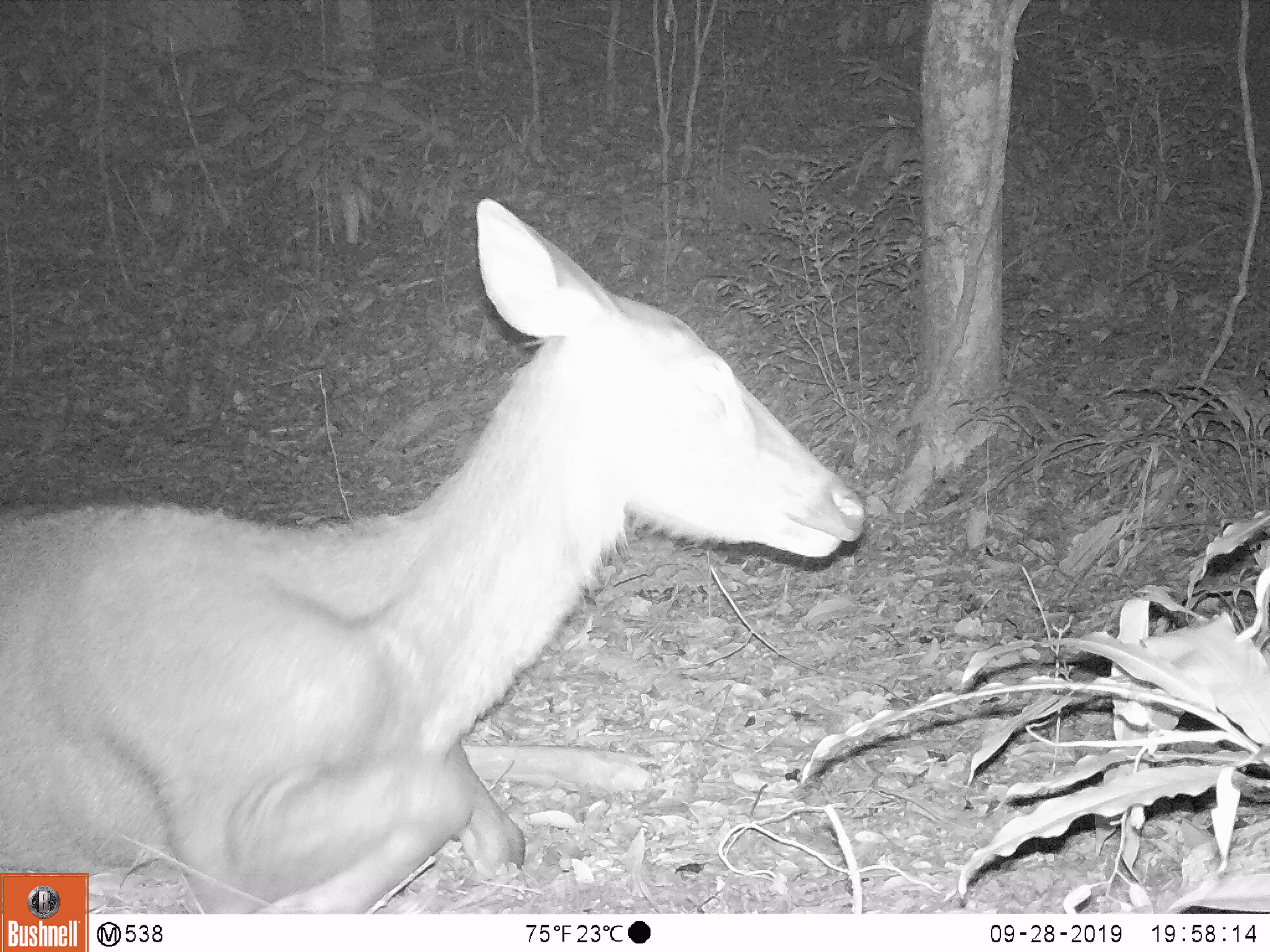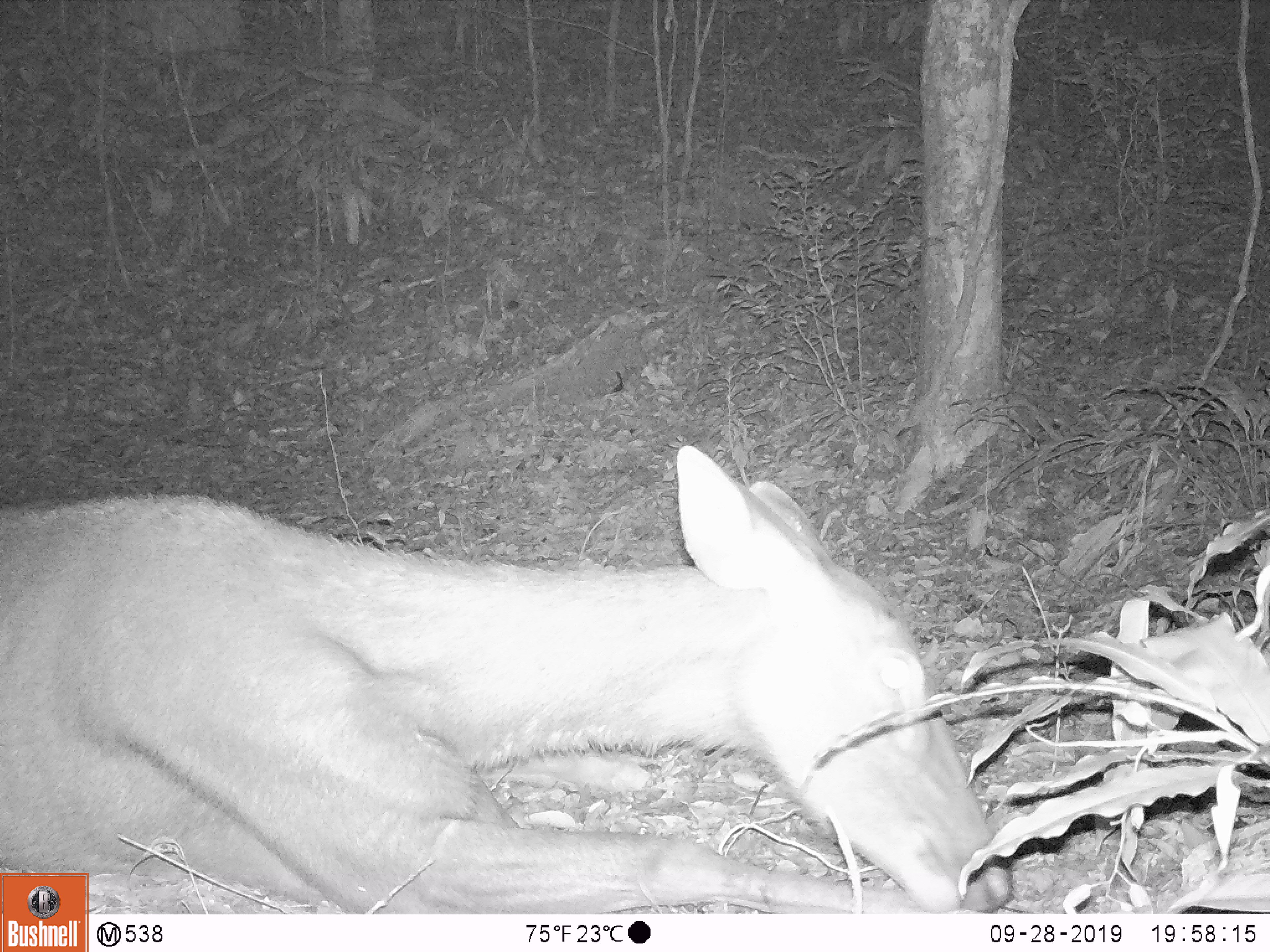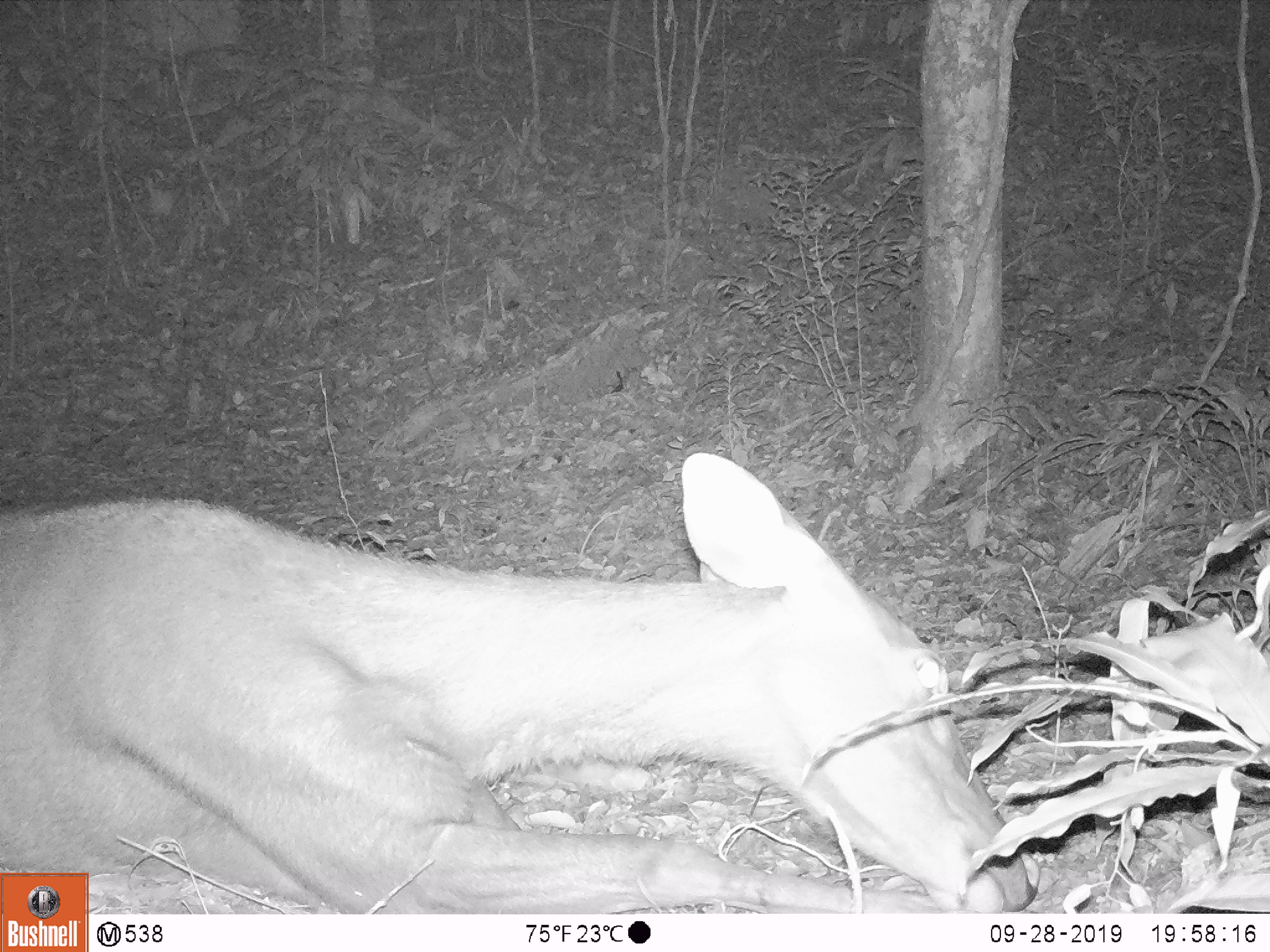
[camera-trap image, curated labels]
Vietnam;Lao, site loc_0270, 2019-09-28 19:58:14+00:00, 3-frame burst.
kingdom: Animalia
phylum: Chordata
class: Mammalia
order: Artiodactyla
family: Cervidae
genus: Rusa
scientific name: Rusa unicolor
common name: sambar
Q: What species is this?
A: Sambar (Rusa unicolor).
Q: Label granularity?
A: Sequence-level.